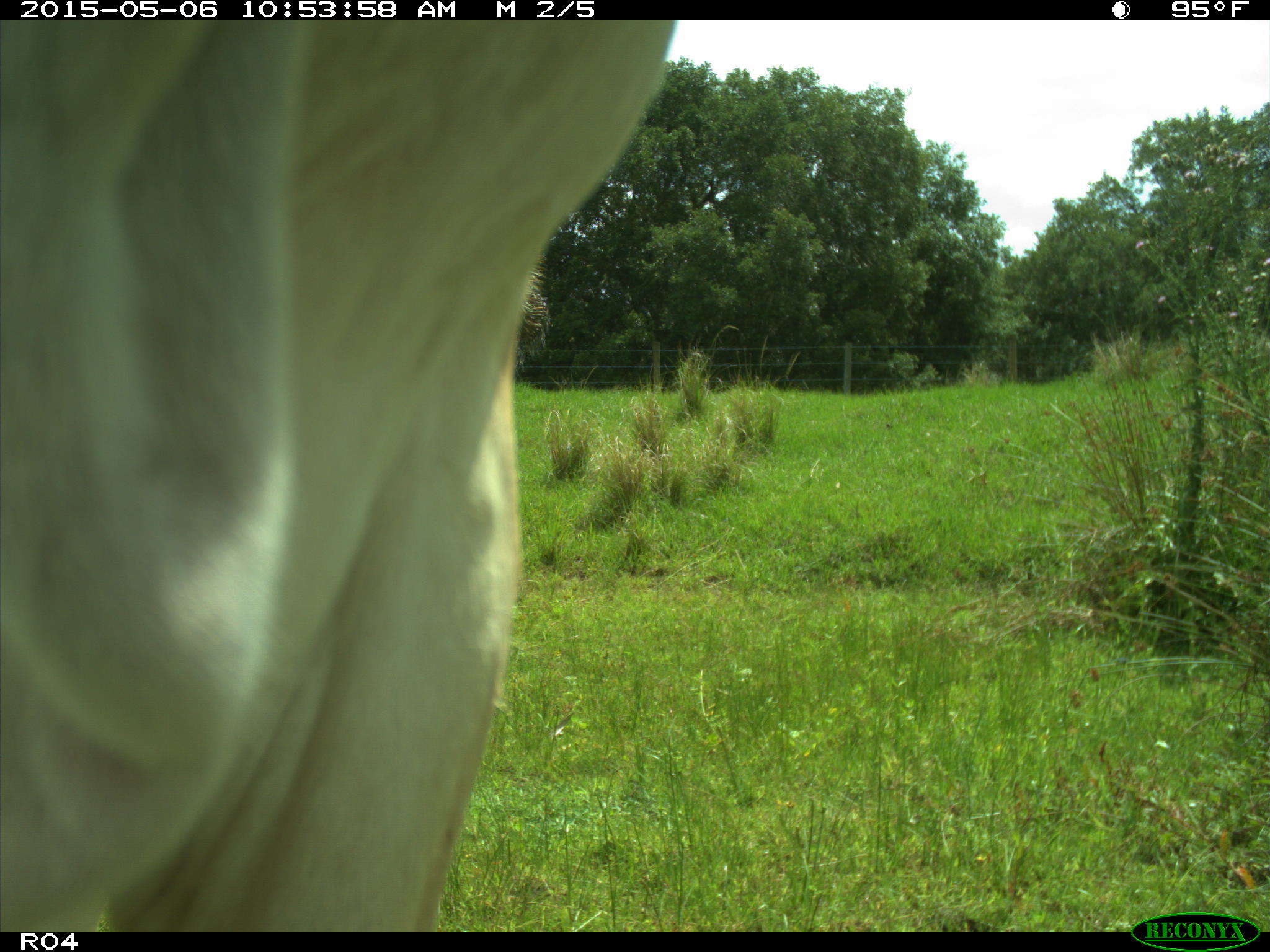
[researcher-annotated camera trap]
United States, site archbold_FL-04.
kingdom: Animalia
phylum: Chordata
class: Mammalia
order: Artiodactyla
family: Bovidae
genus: Bos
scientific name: Bos taurus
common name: domestic cow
Bos taurus (domestic cow).